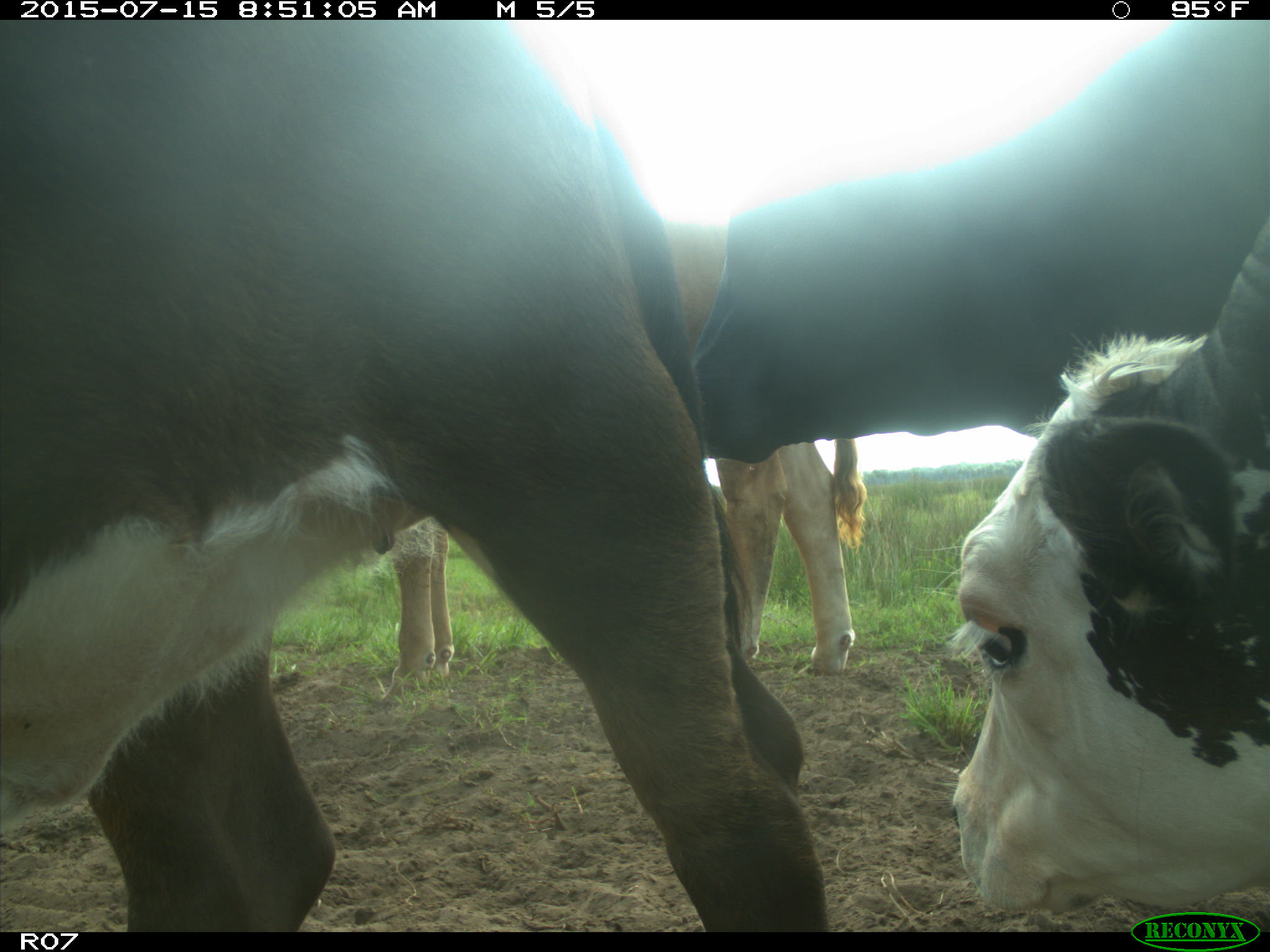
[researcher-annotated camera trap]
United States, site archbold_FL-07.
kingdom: Animalia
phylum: Chordata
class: Mammalia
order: Artiodactyla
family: Bovidae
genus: Bos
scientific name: Bos taurus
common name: domestic cow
Bos taurus (domestic cow).